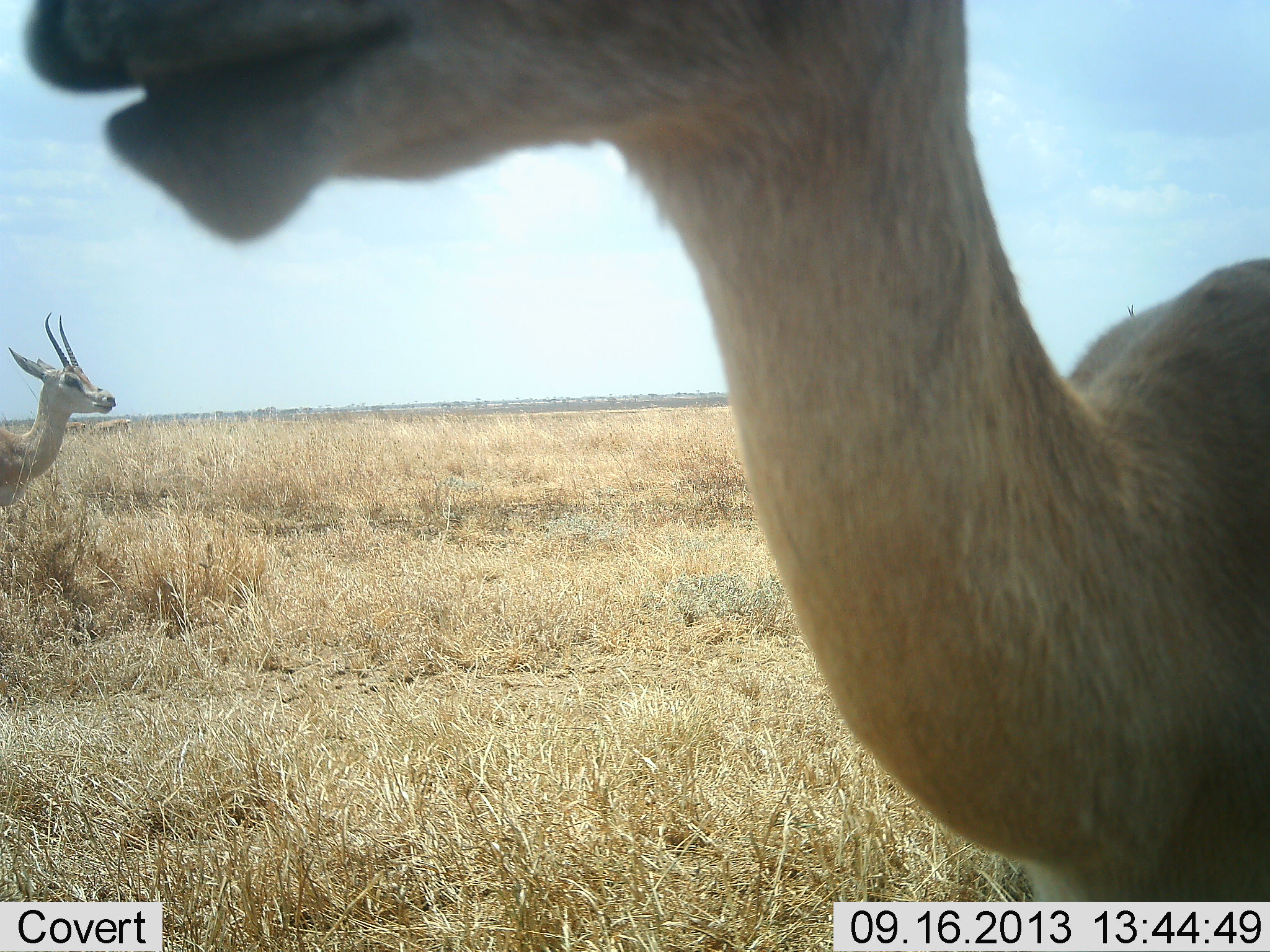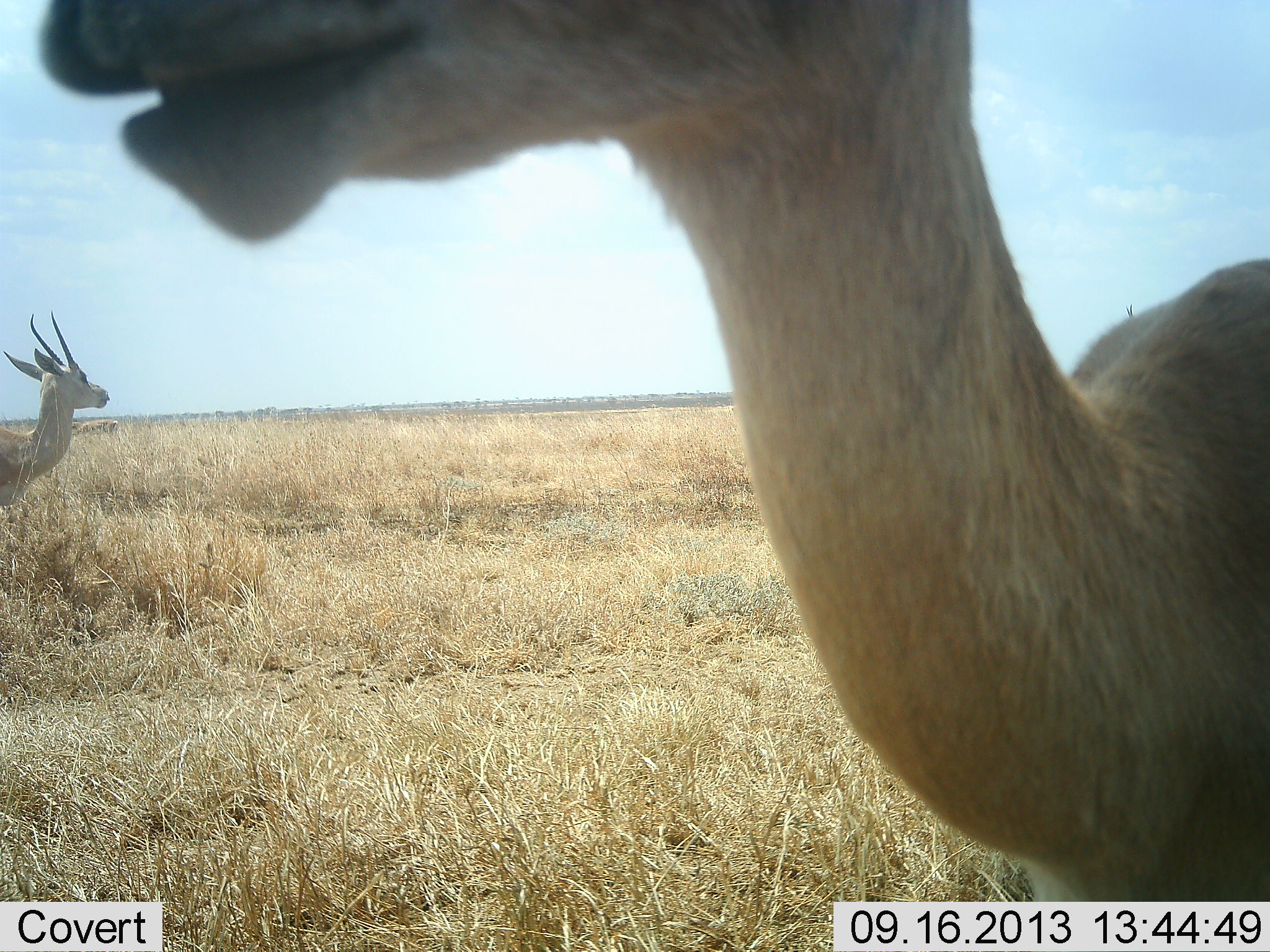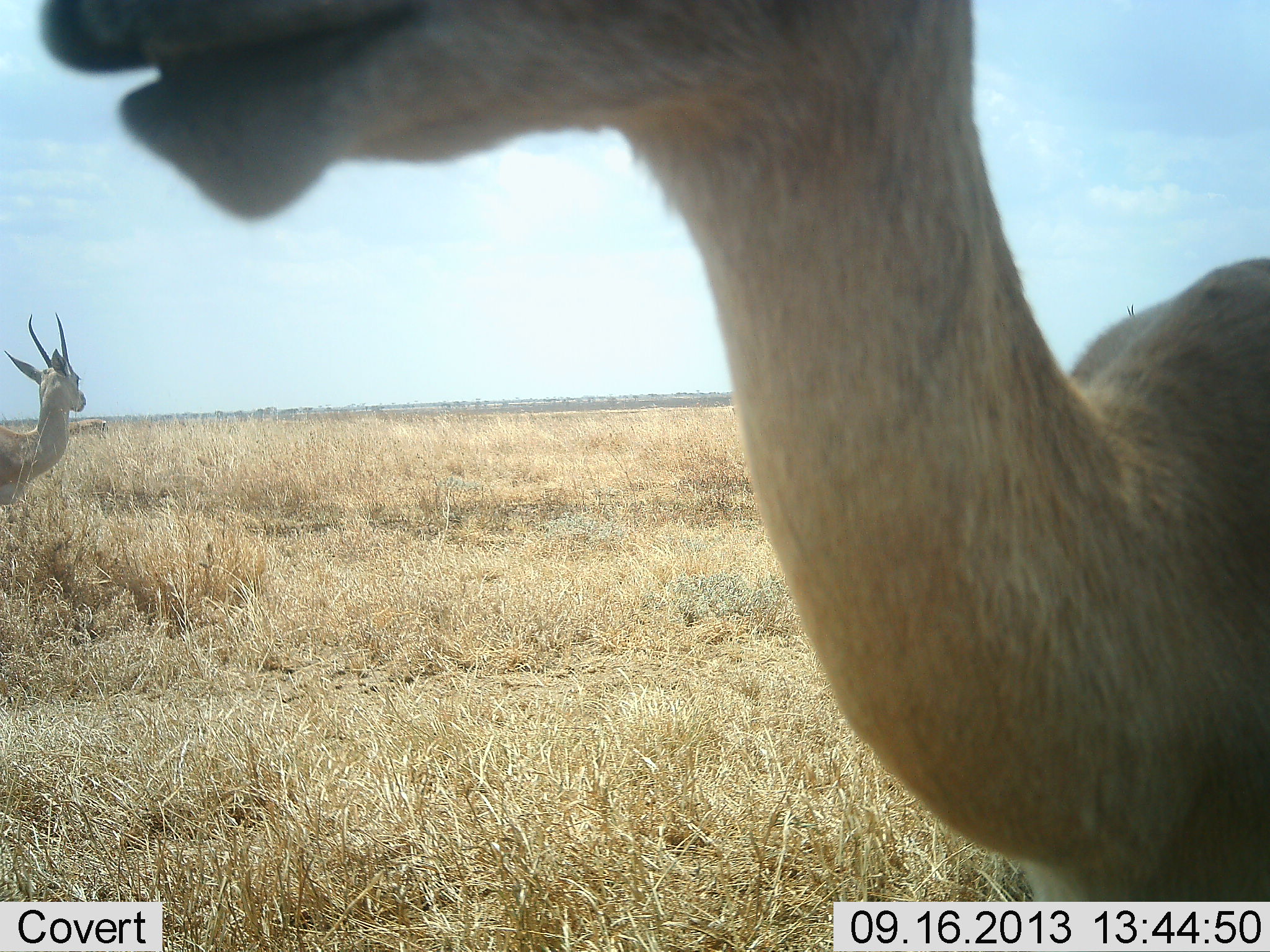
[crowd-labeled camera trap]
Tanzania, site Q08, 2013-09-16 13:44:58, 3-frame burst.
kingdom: Animalia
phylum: Chordata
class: Mammalia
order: Artiodactyla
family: Bovidae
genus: Nanger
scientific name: Nanger granti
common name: grant's gazelle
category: gazellegrants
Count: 2.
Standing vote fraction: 88%.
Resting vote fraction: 4%.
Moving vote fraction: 27%.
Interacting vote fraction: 8%.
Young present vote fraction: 0%.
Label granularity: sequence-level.